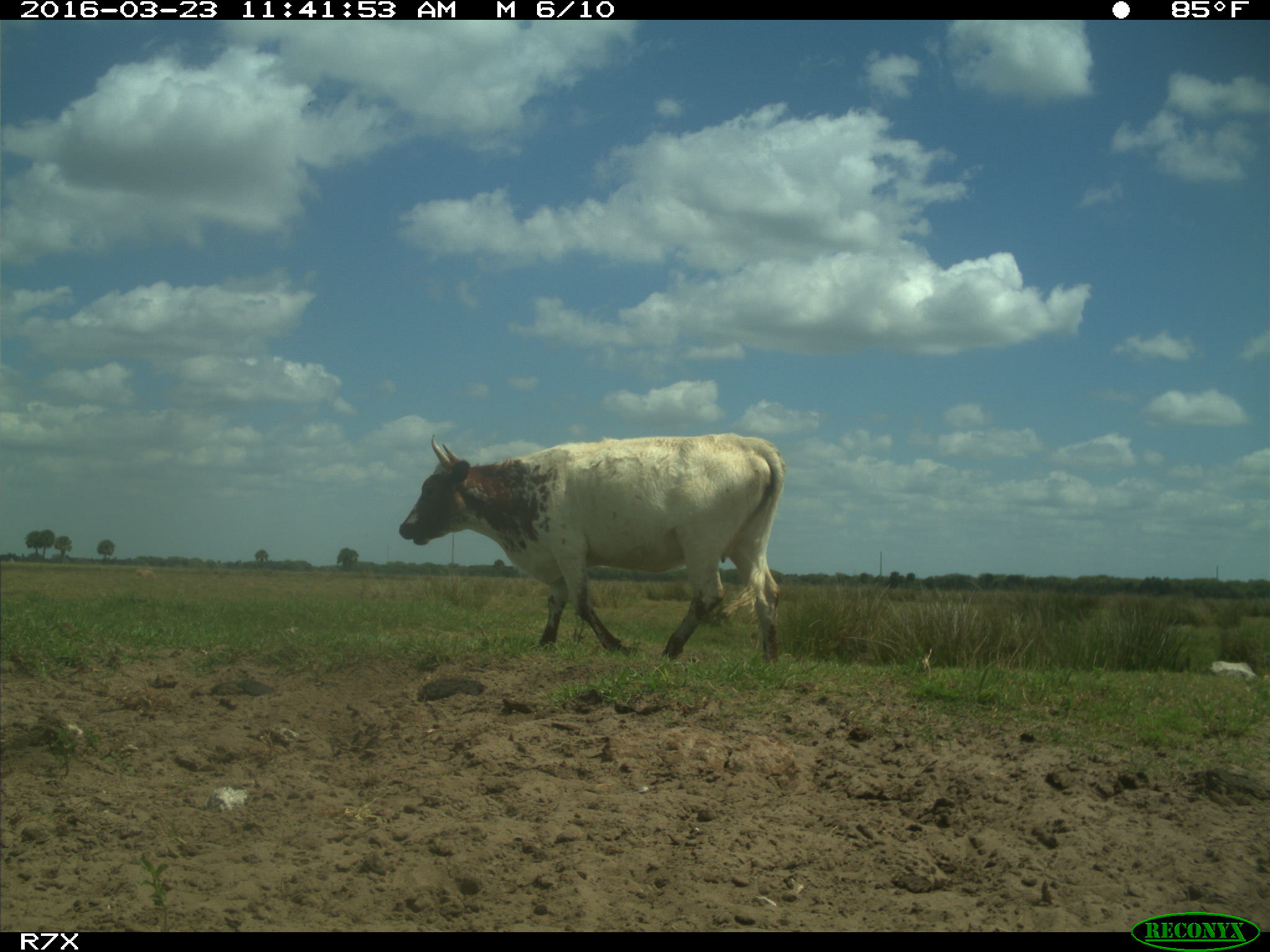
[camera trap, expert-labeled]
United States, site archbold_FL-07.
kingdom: Animalia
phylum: Chordata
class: Mammalia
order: Artiodactyla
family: Bovidae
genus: Bos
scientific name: Bos taurus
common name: domestic cow